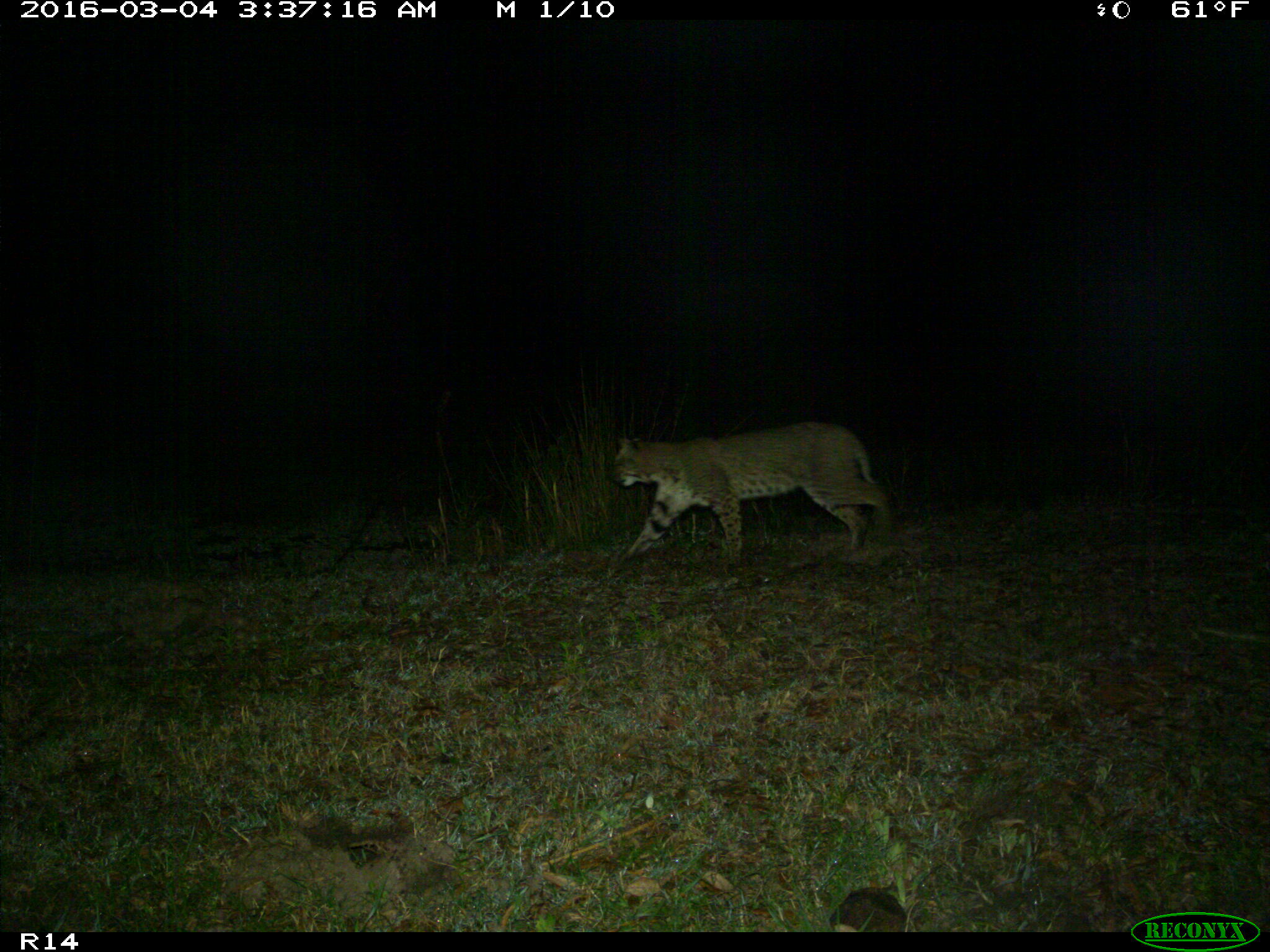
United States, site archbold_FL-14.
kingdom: Animalia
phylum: Chordata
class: Mammalia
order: Carnivora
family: Felidae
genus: Lynx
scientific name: Lynx rufus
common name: bobcat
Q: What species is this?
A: Lynx rufus (bobcat).